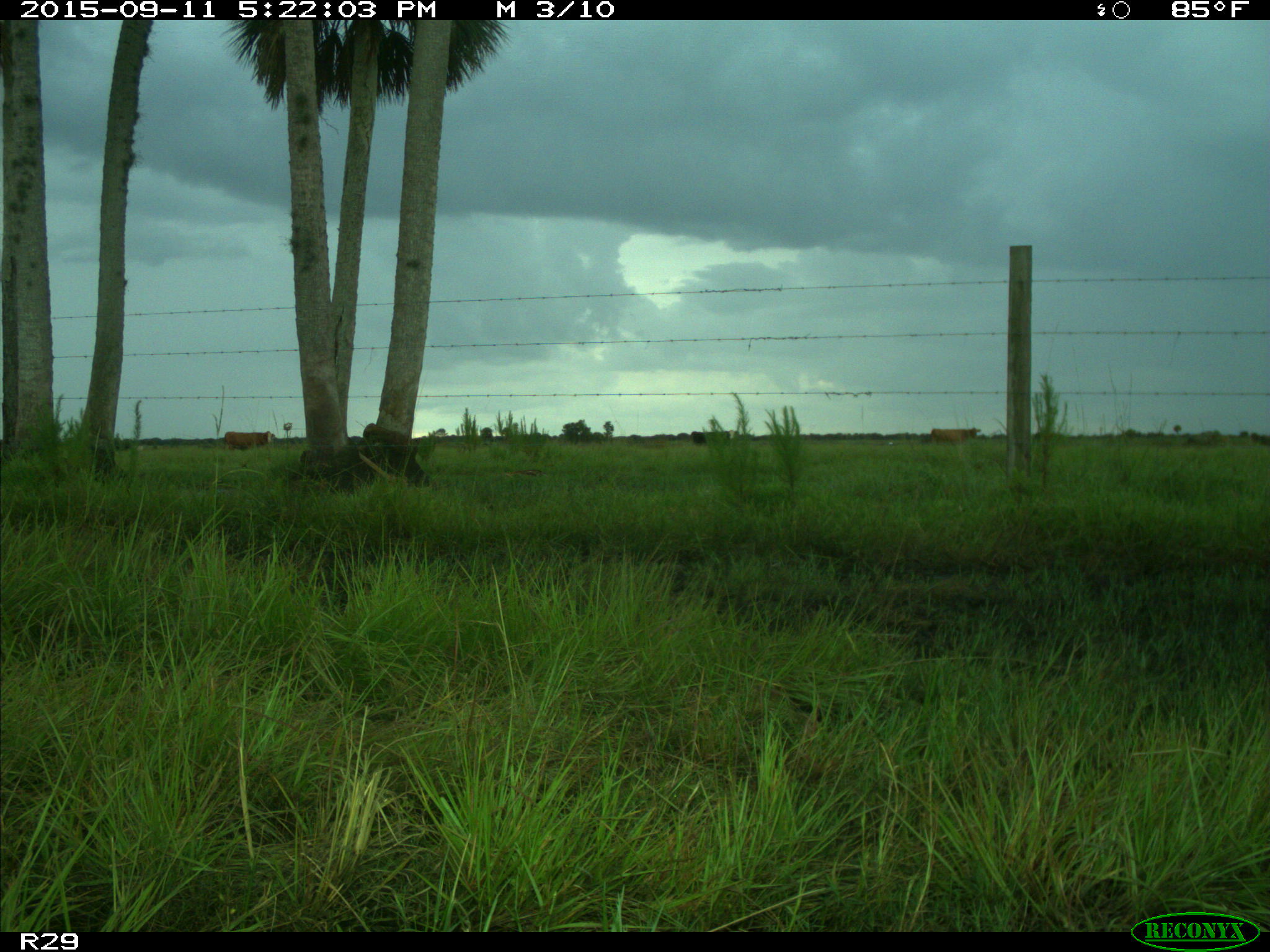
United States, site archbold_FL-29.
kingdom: Animalia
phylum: Chordata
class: Mammalia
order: Artiodactyla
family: Bovidae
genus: Bos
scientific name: Bos taurus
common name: domestic cow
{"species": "Bos taurus (domestic cow)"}